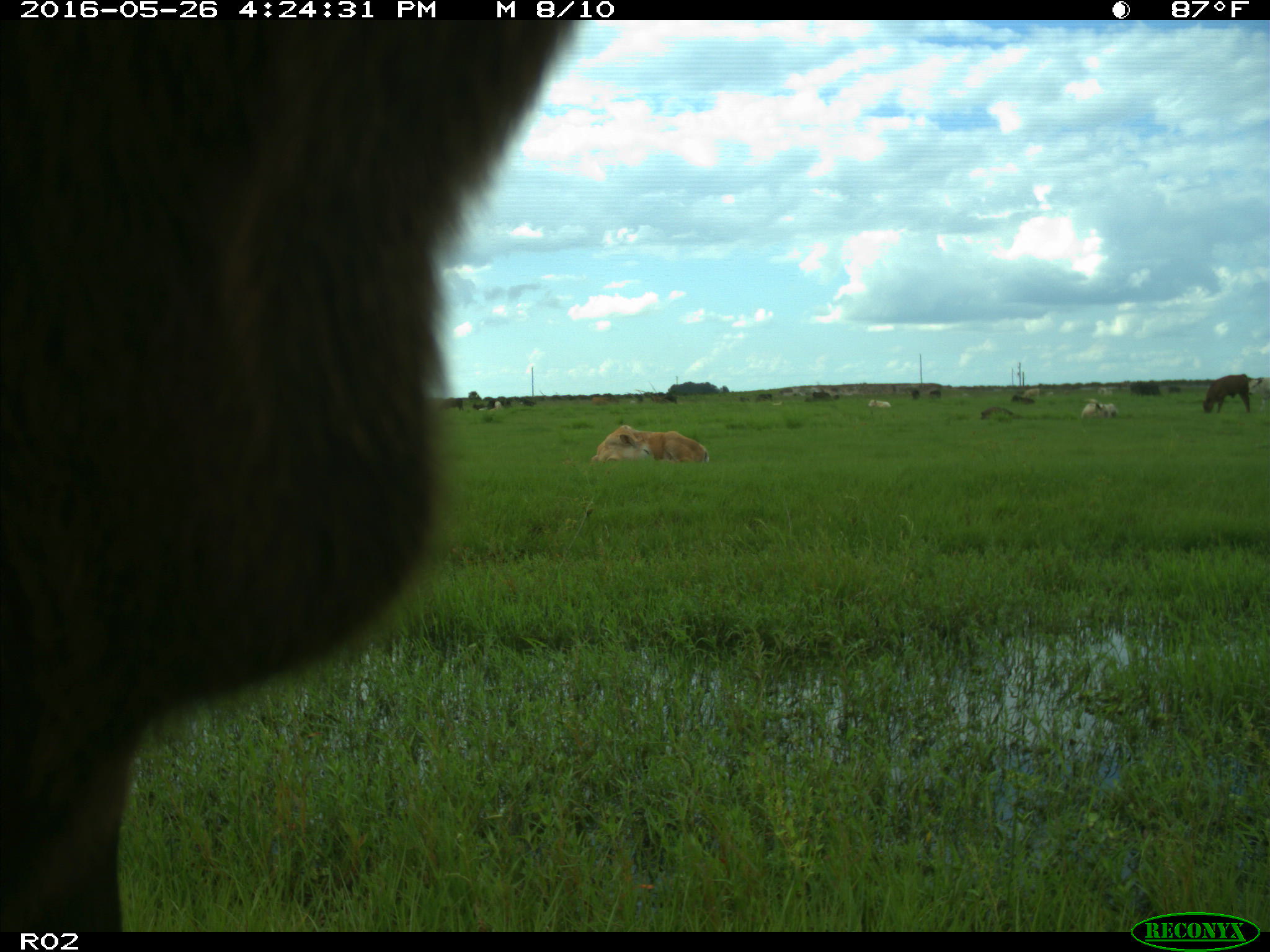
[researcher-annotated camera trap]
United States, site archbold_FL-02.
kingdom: Animalia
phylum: Chordata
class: Mammalia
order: Artiodactyla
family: Bovidae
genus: Bos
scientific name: Bos taurus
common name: domestic cow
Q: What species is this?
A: Bos taurus (domestic cow).